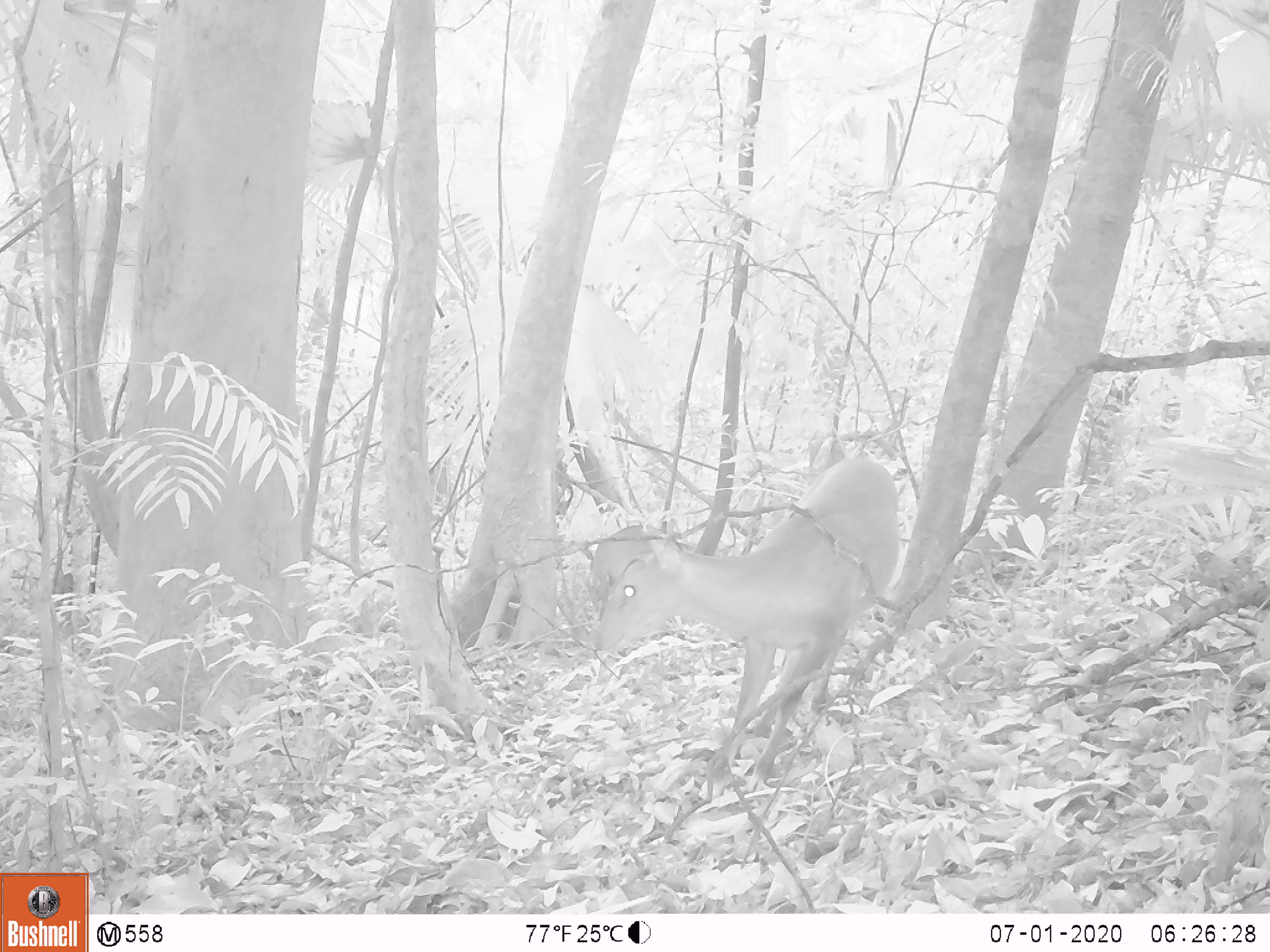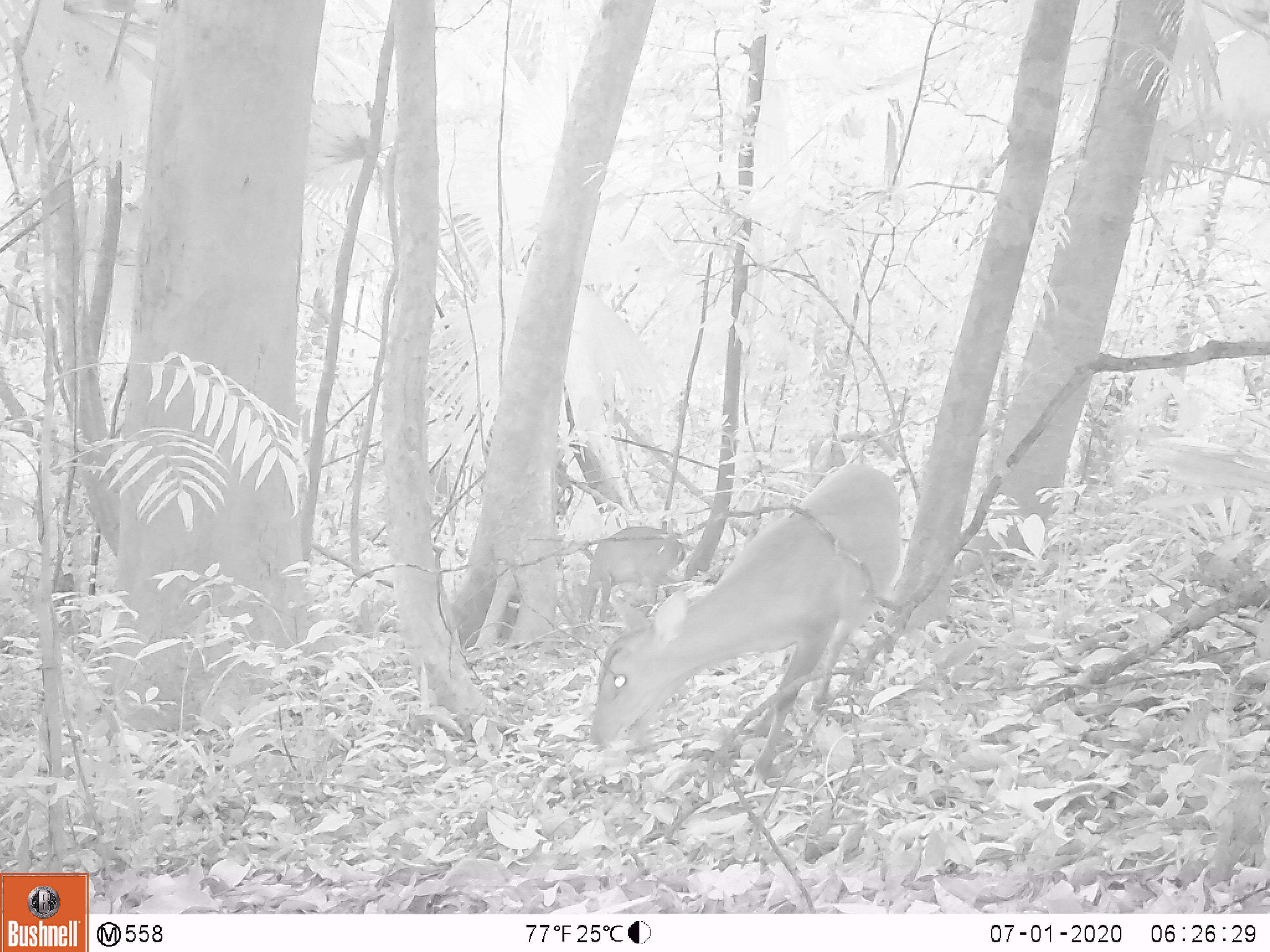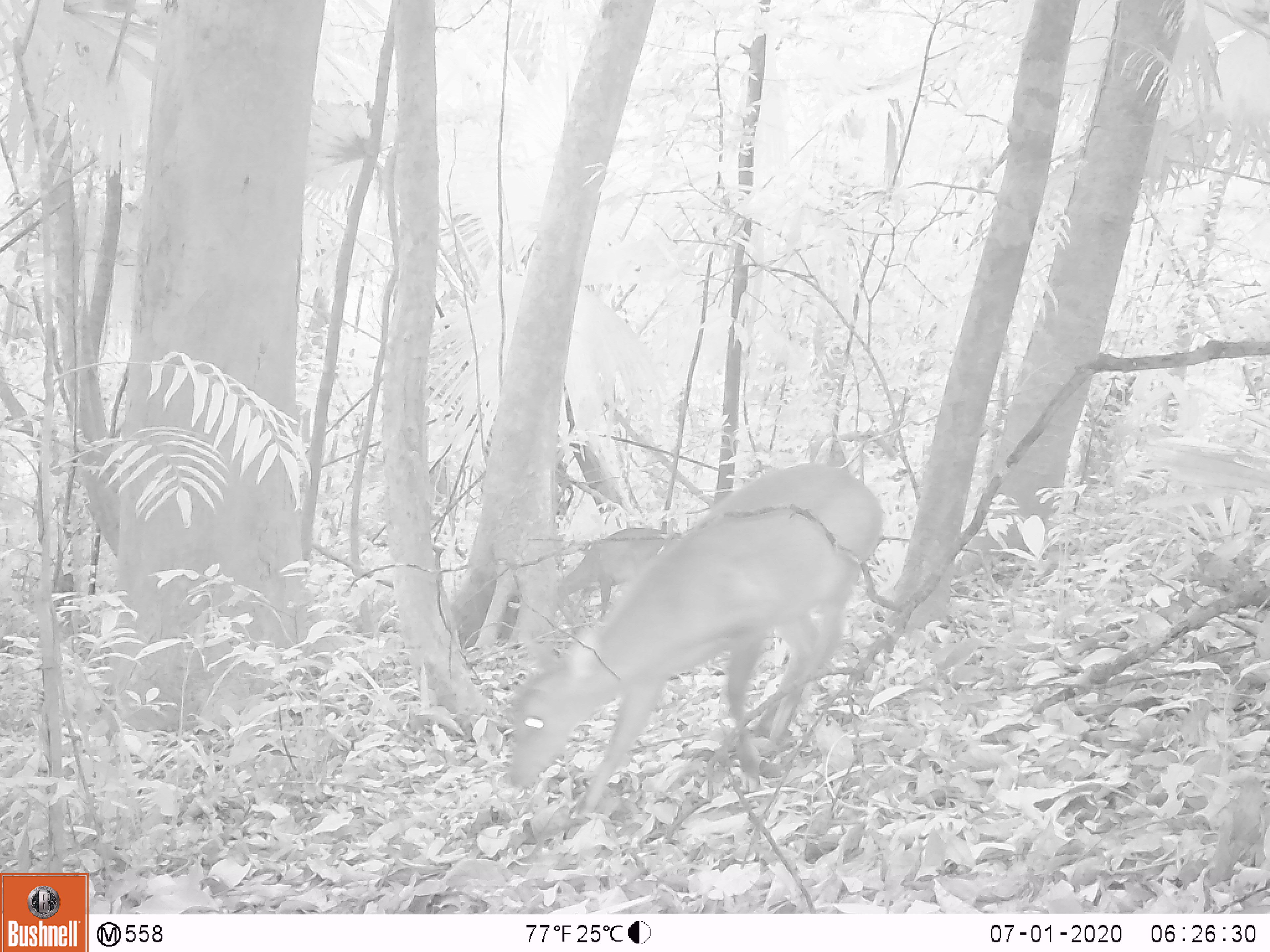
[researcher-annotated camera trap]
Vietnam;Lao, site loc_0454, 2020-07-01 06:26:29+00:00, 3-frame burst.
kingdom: Animalia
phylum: Chordata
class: Mammalia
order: Artiodactyla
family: Cervidae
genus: Muntiacus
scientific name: Muntiacus vuquangensis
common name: large-antlered muntjac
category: large antlered muntjac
Large antlered muntjac (large-antlered muntjac) (Muntiacus vuquangensis). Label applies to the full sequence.